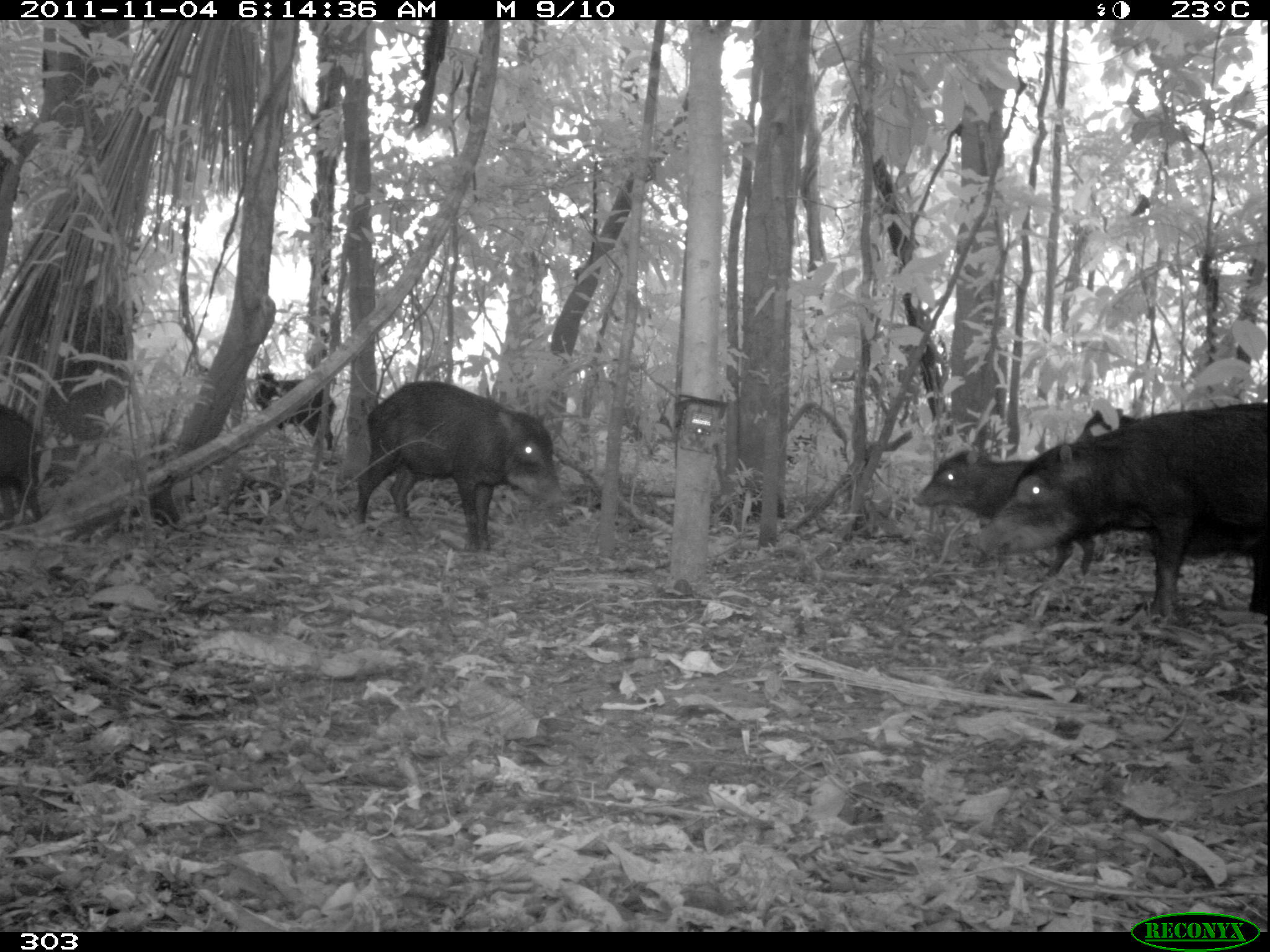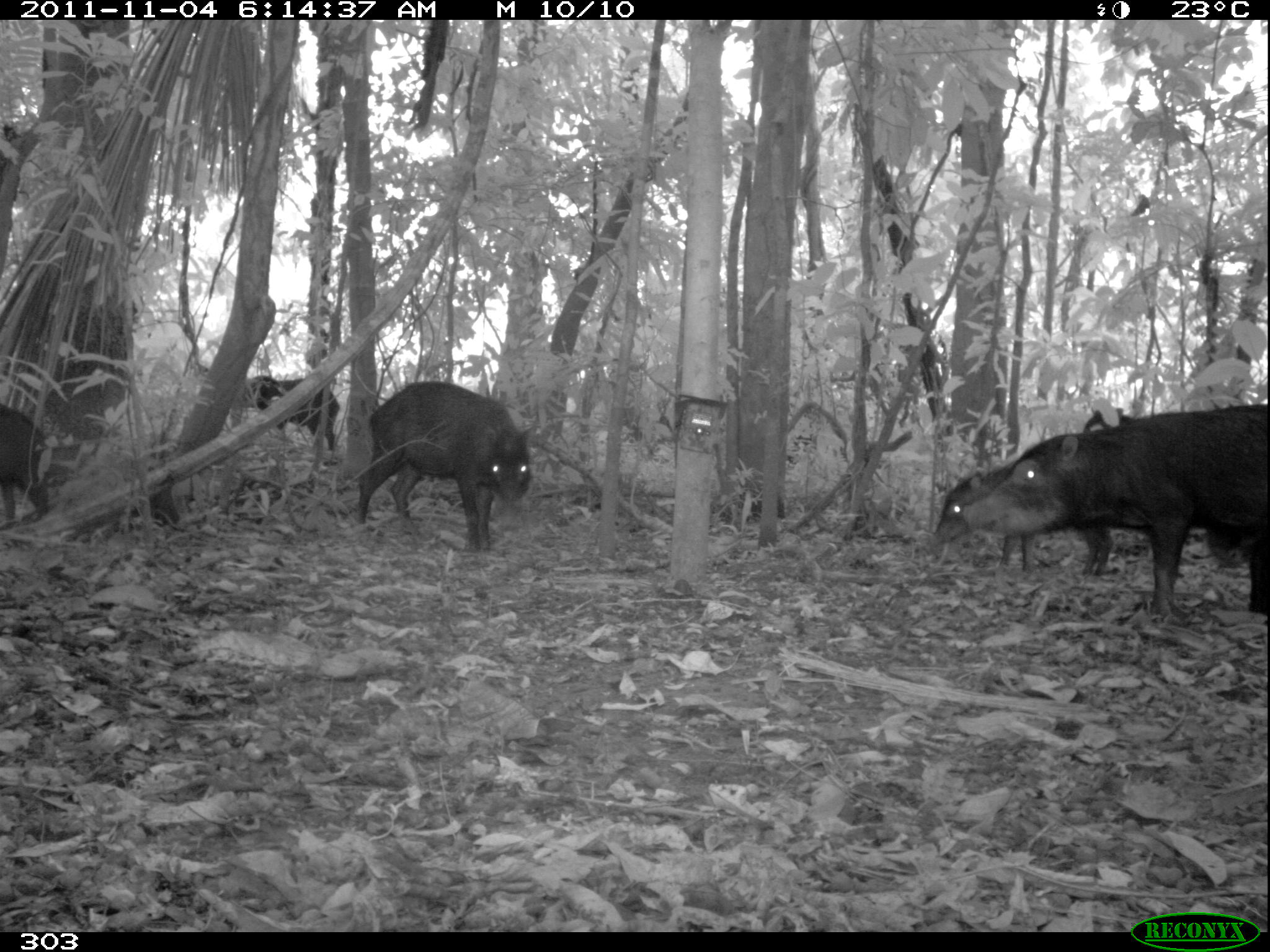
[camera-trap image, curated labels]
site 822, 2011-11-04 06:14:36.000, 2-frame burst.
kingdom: Animalia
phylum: Chordata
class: Mammalia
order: Artiodactyla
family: Tayassuidae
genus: Tayassu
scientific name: Tayassu pecari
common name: white-lipped peccary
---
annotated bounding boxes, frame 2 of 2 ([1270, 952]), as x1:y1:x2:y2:
tayassu pecari: 962:404:1270:622; 354:380:536:552; 929:457:1115:579; 242:375:340:453; 0:403:56:528